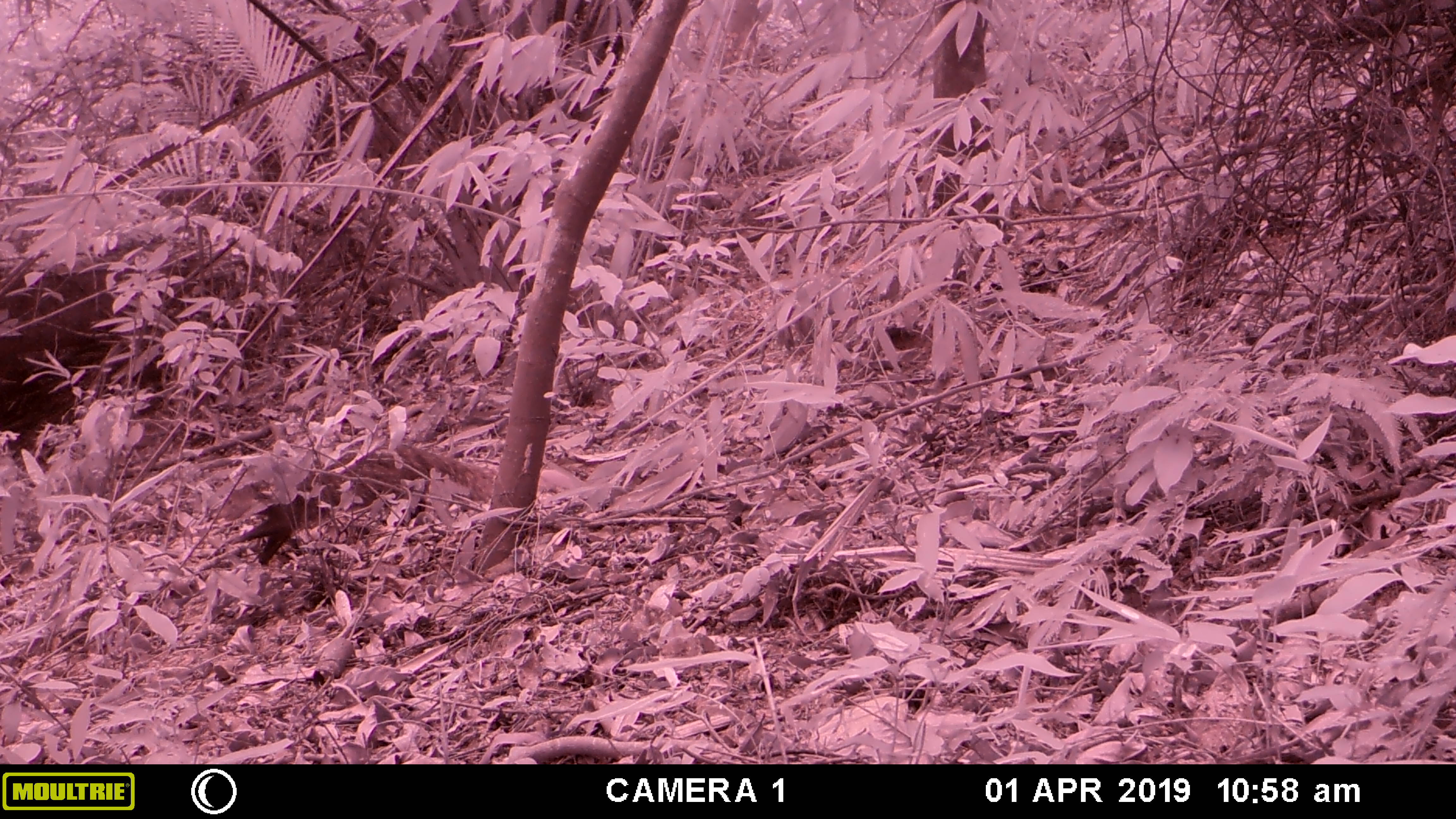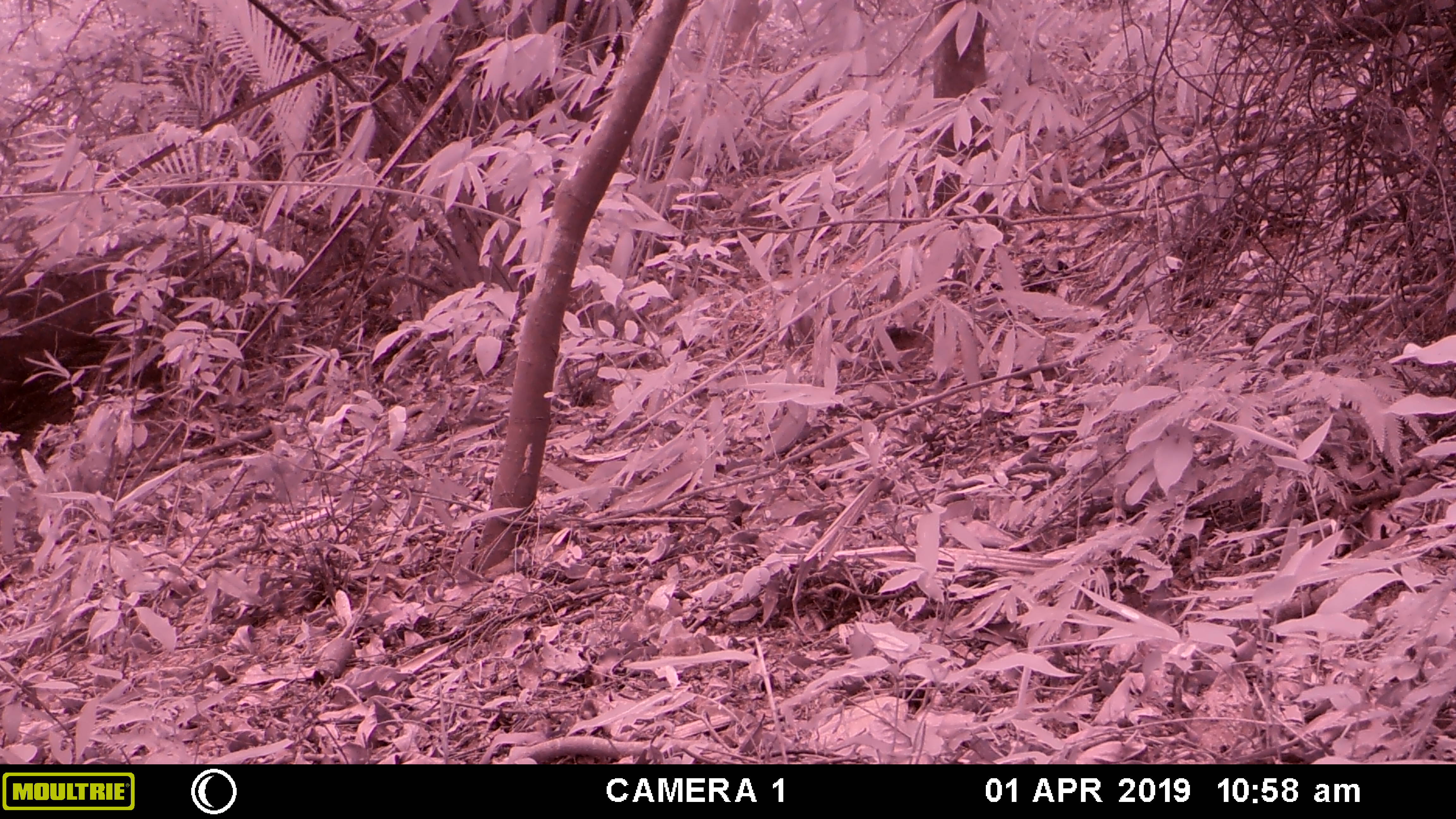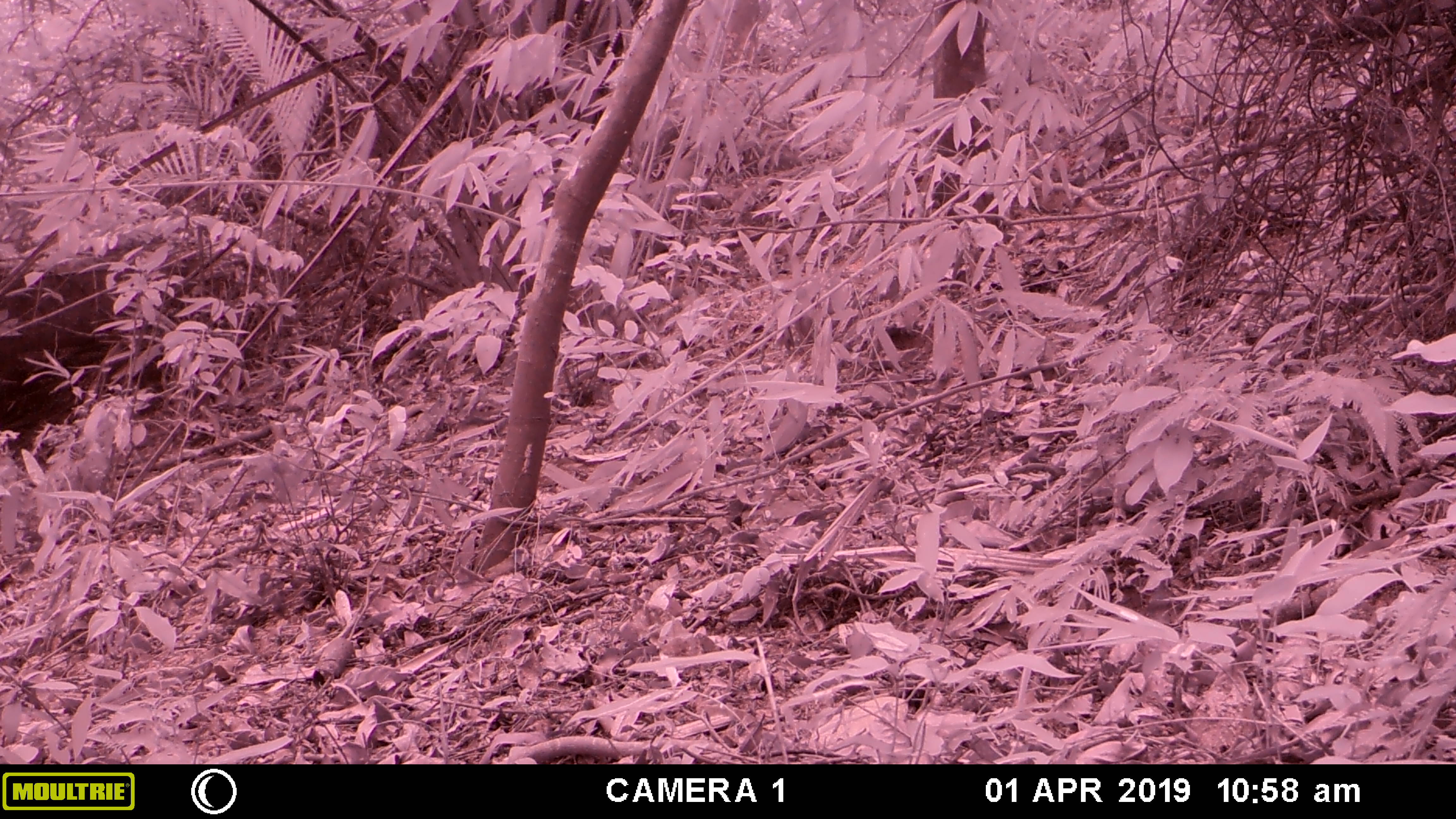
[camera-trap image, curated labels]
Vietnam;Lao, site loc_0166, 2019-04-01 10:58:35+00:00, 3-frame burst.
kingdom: Animalia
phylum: Chordata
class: Mammalia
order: Carnivora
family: Herpestidae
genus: Urva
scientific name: Urva urva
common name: crab-eating mongoose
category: crab eating mongoose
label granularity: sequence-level